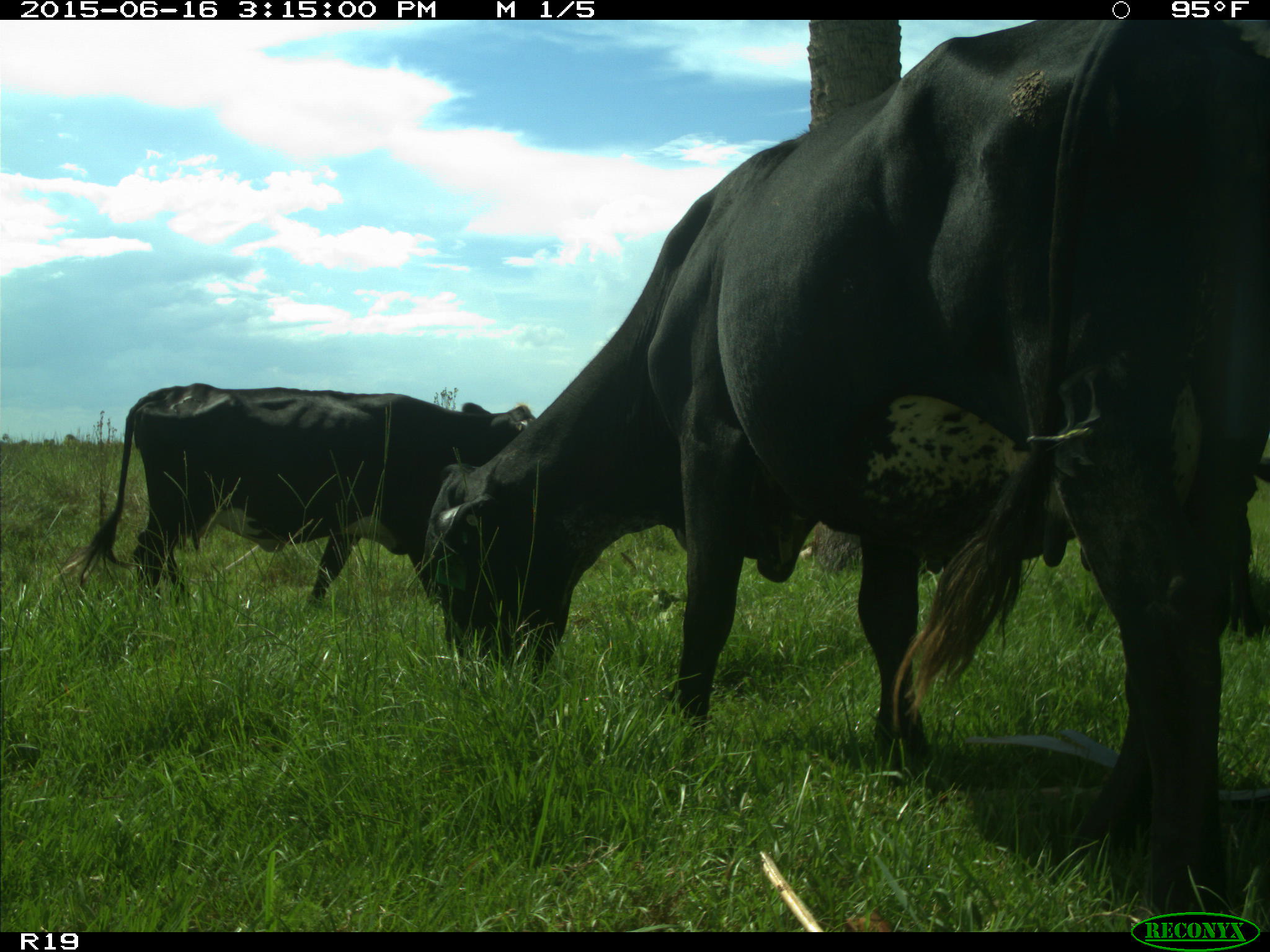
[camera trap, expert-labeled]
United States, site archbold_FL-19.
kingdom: Animalia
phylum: Chordata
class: Mammalia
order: Artiodactyla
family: Bovidae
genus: Bos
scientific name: Bos taurus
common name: domestic cow